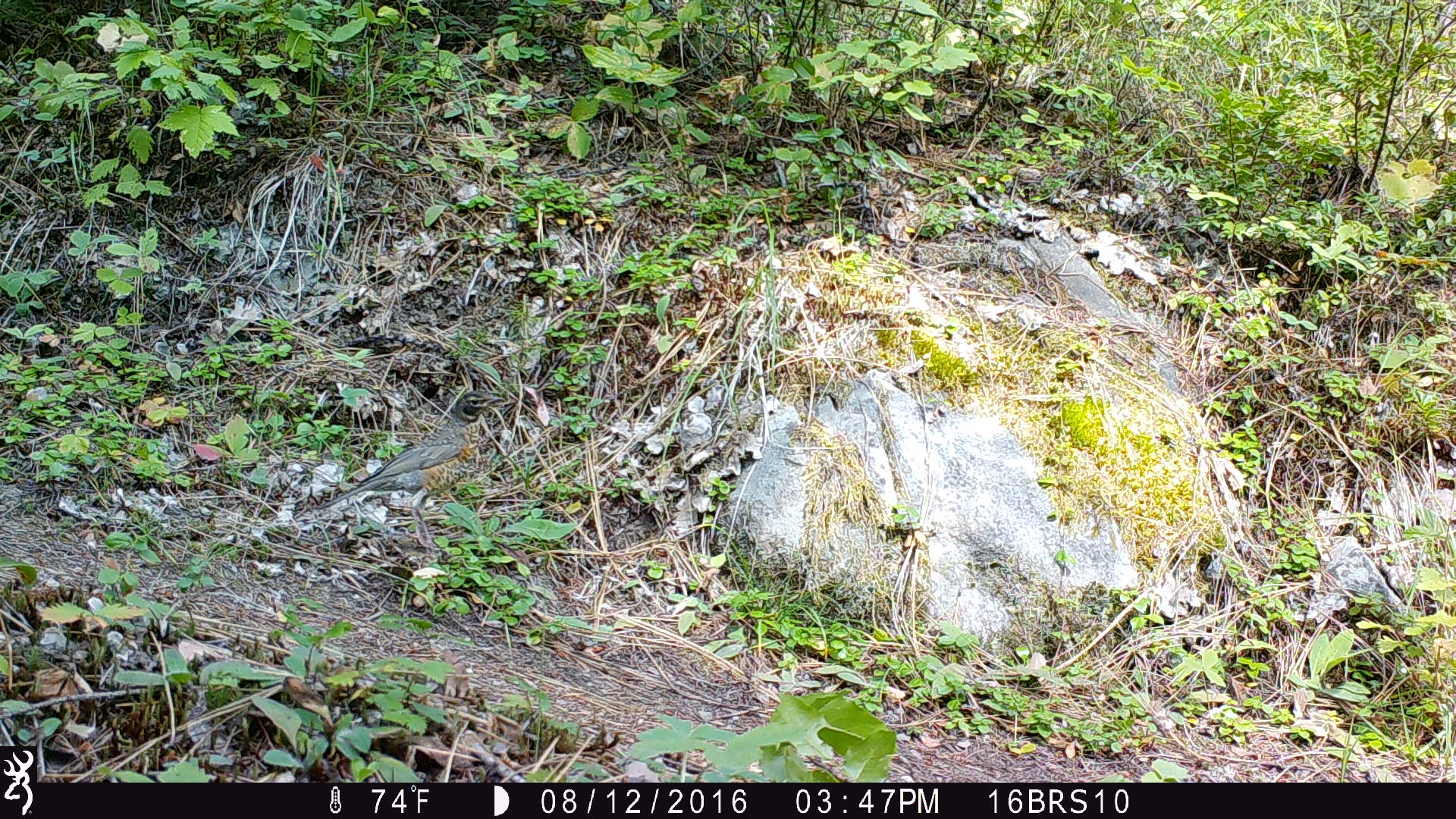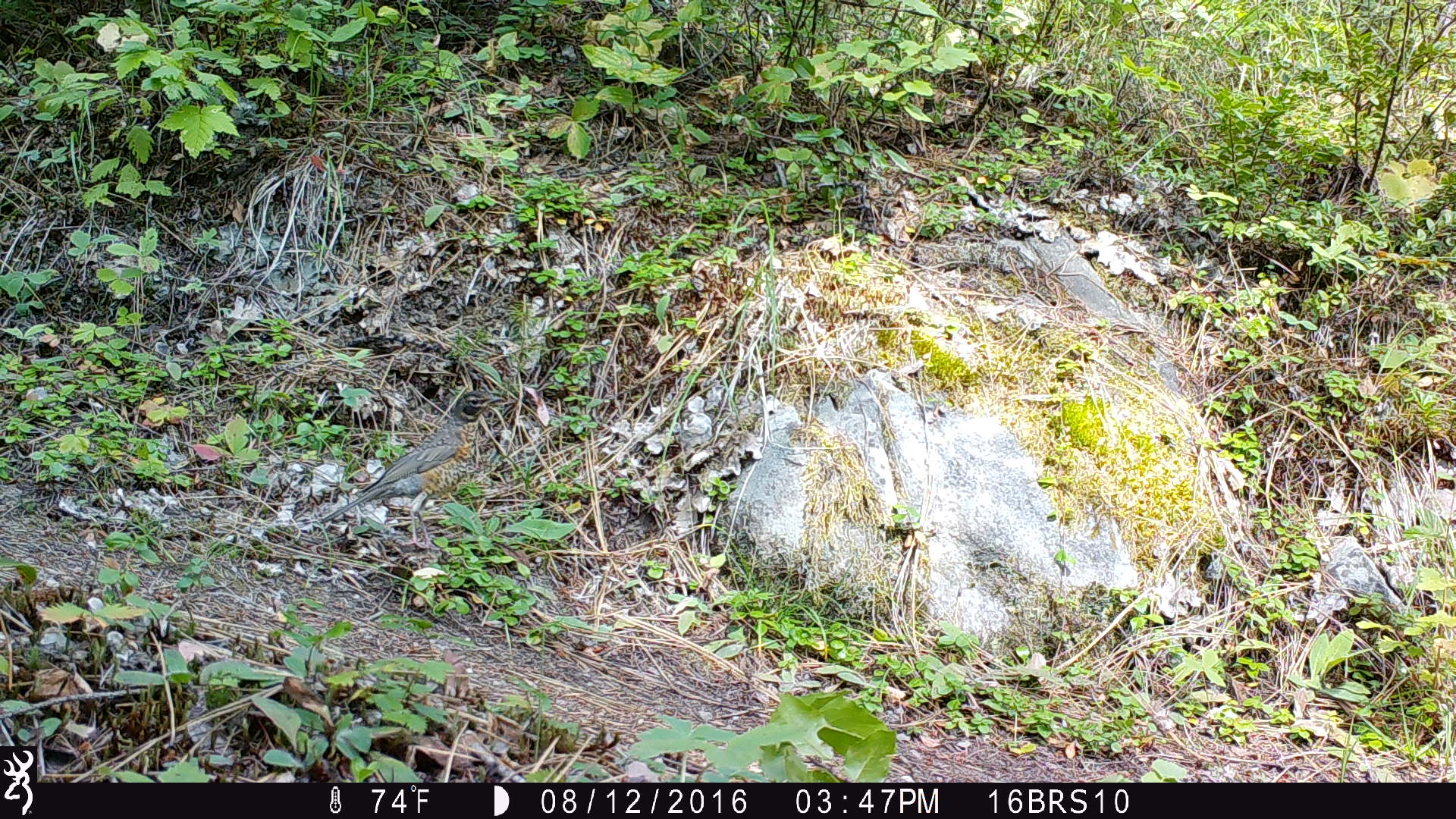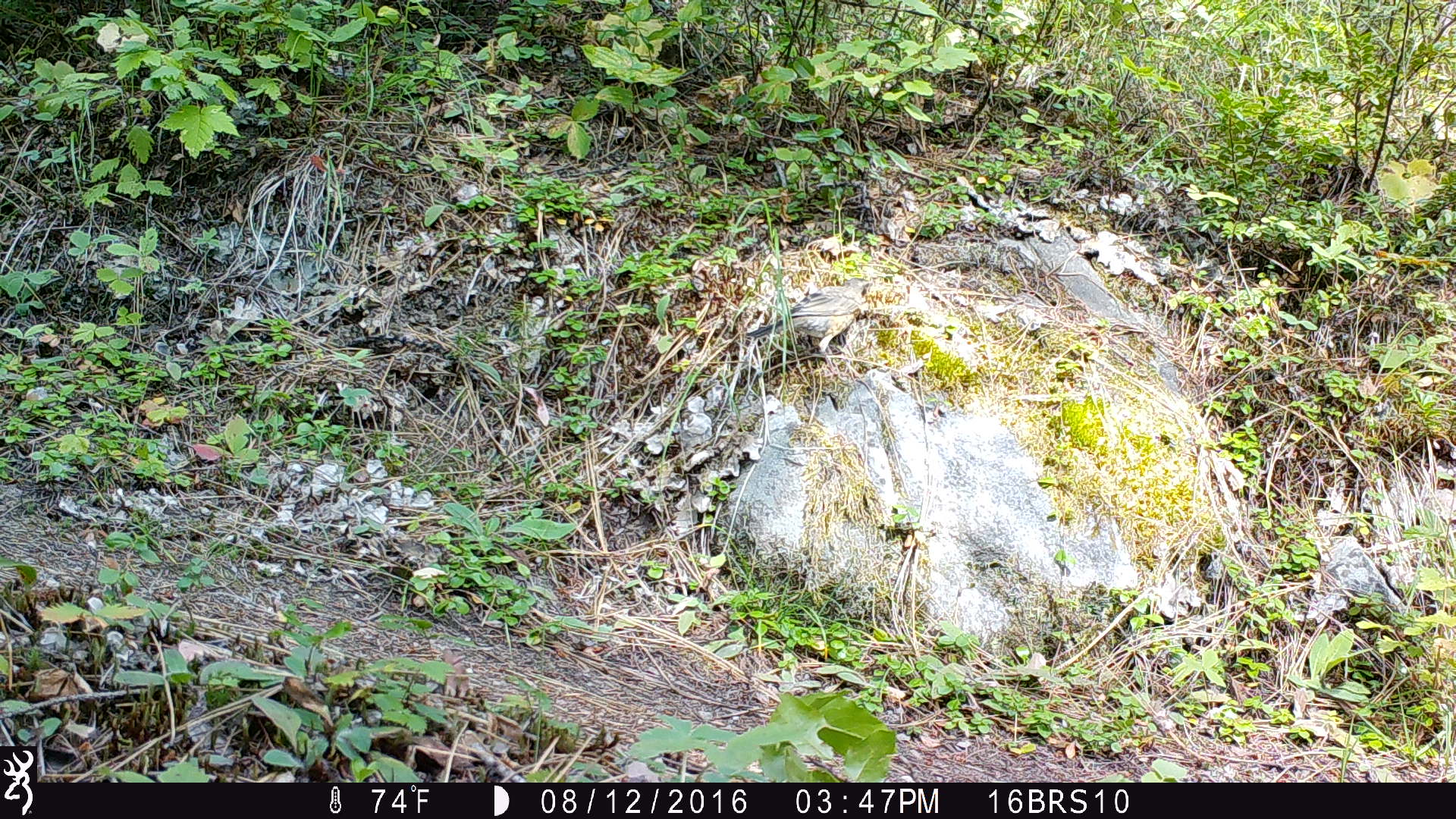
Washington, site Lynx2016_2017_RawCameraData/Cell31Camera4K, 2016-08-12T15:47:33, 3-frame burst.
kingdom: Animalia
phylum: Chordata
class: Aves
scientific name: Aves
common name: birds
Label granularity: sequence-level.